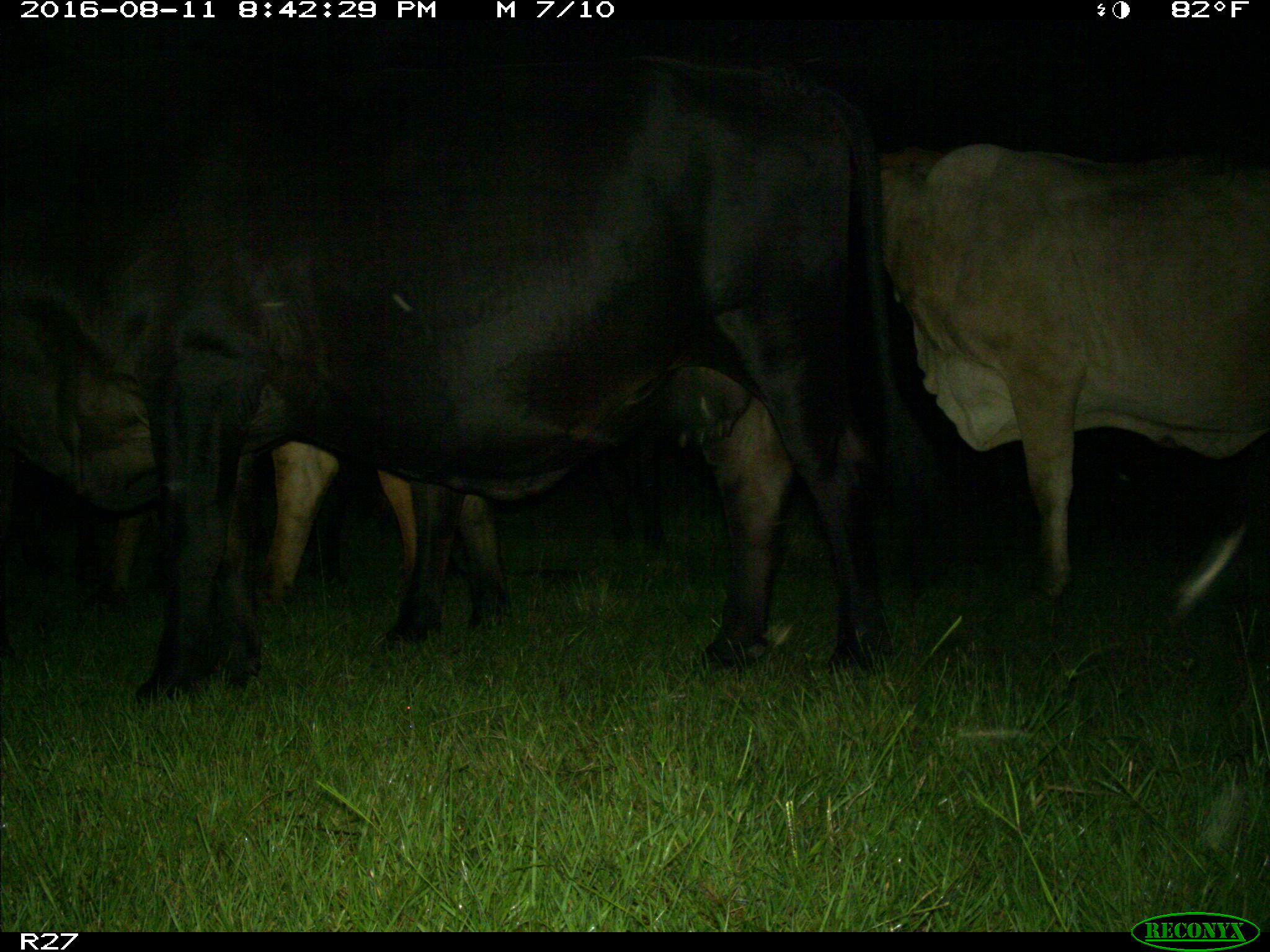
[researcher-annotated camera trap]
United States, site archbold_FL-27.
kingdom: Animalia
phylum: Chordata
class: Mammalia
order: Artiodactyla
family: Bovidae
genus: Bos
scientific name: Bos taurus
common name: domestic cow